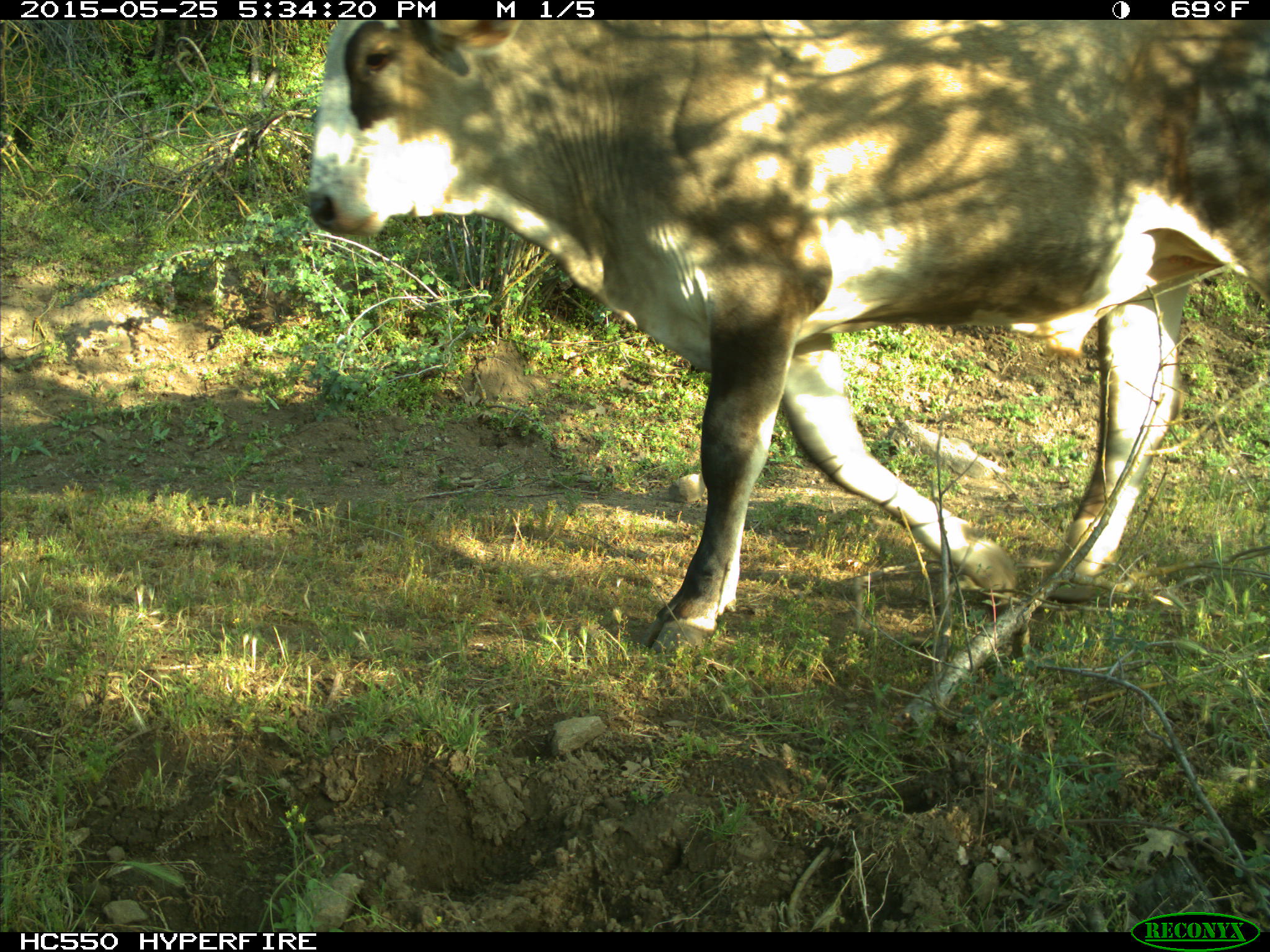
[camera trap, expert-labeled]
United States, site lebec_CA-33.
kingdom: Animalia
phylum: Chordata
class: Mammalia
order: Artiodactyla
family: Bovidae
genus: Bos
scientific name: Bos taurus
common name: domestic cow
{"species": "Bos taurus (domestic cow)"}